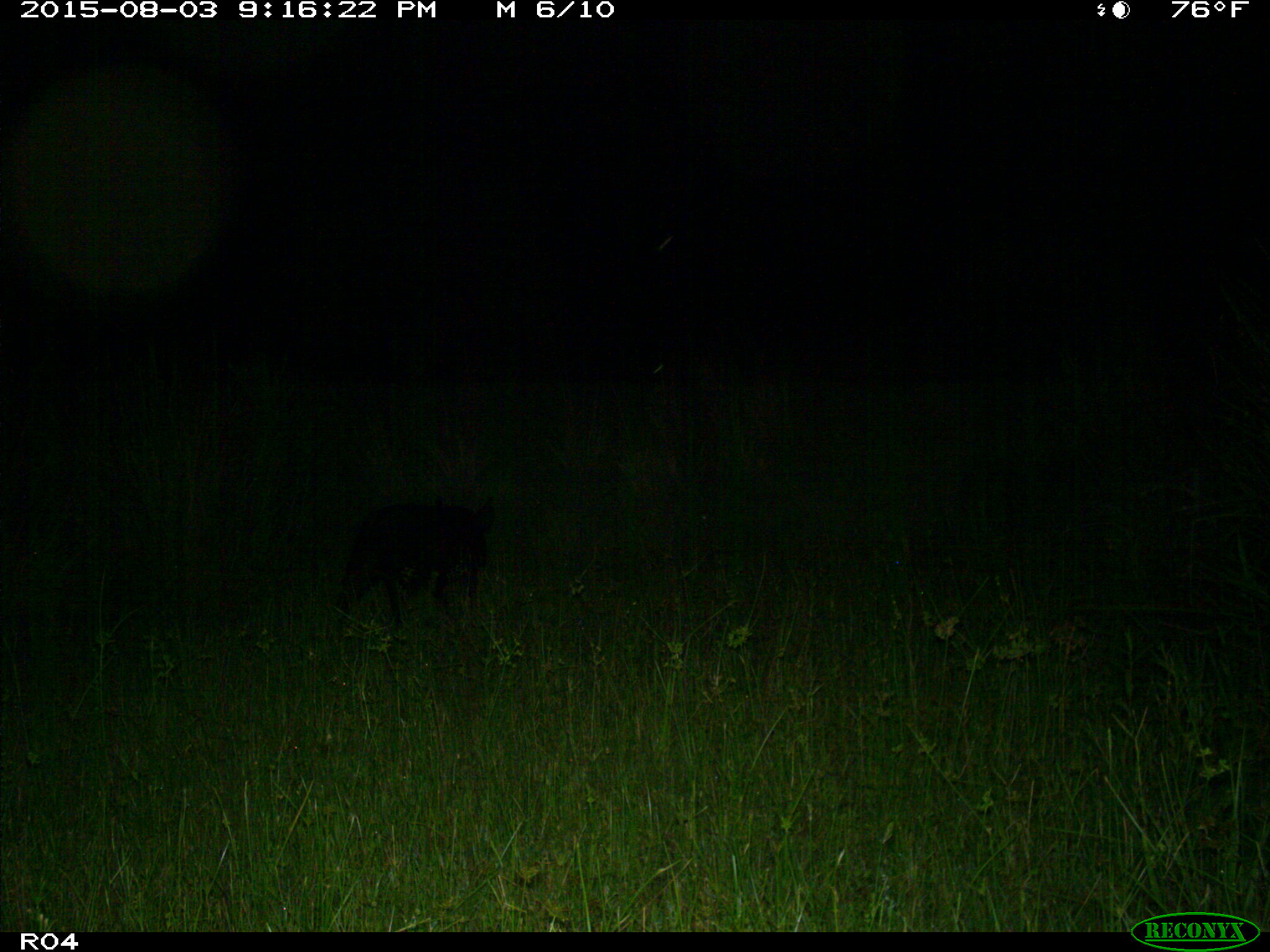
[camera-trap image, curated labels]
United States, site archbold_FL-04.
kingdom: Animalia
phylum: Chordata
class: Mammalia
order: Artiodactyla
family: Suidae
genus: Sus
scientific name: Sus scrofa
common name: wild boar